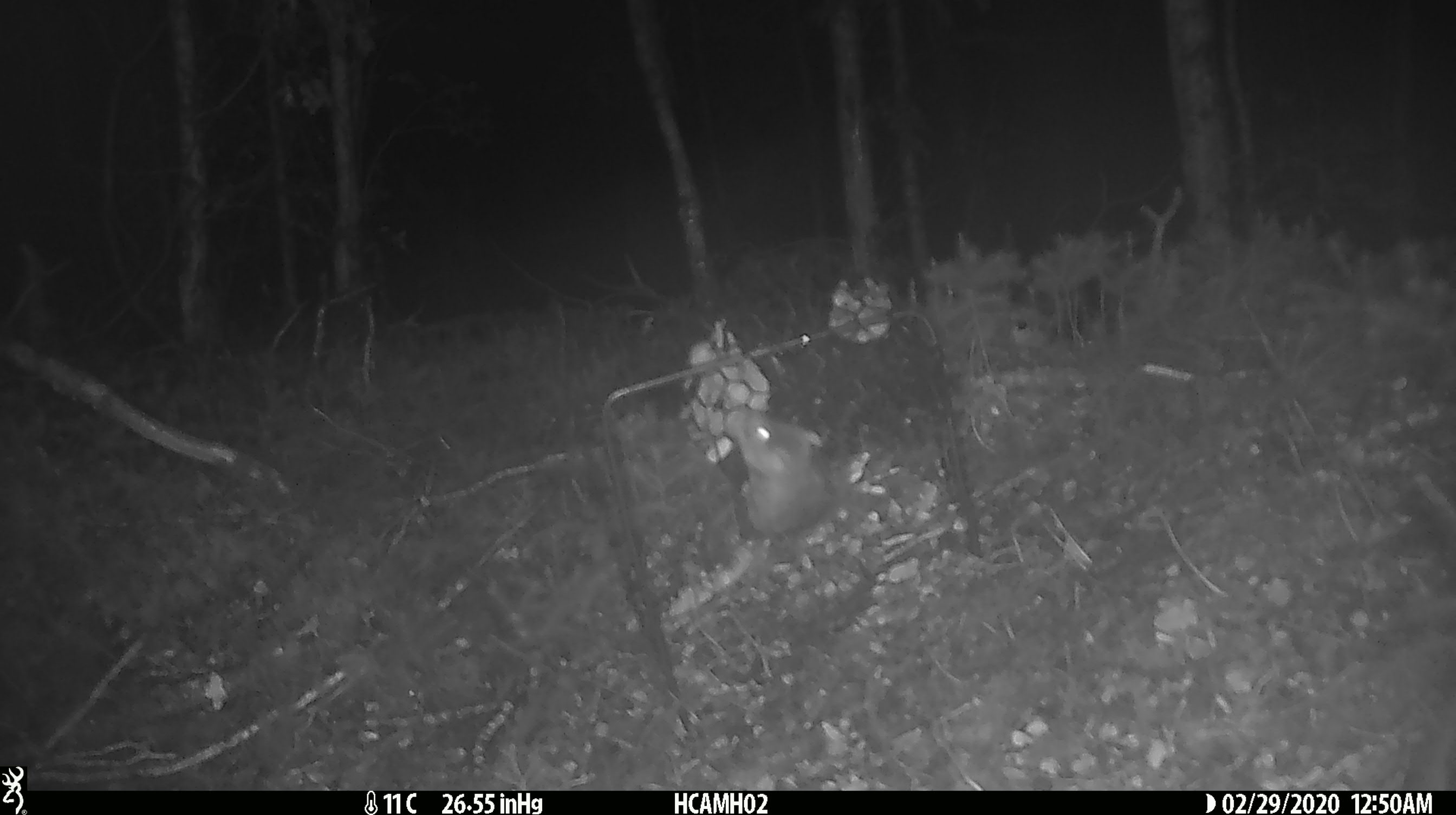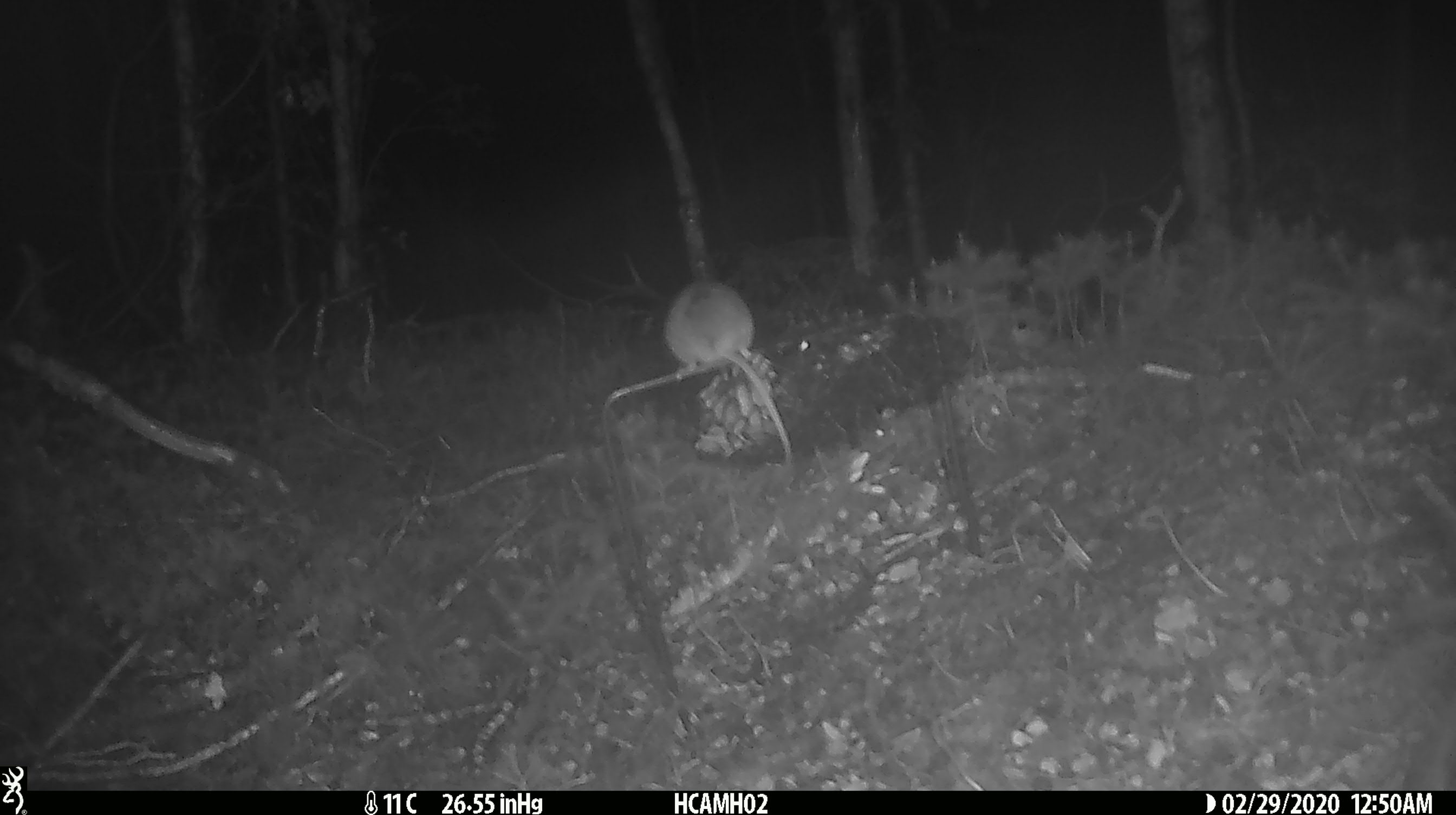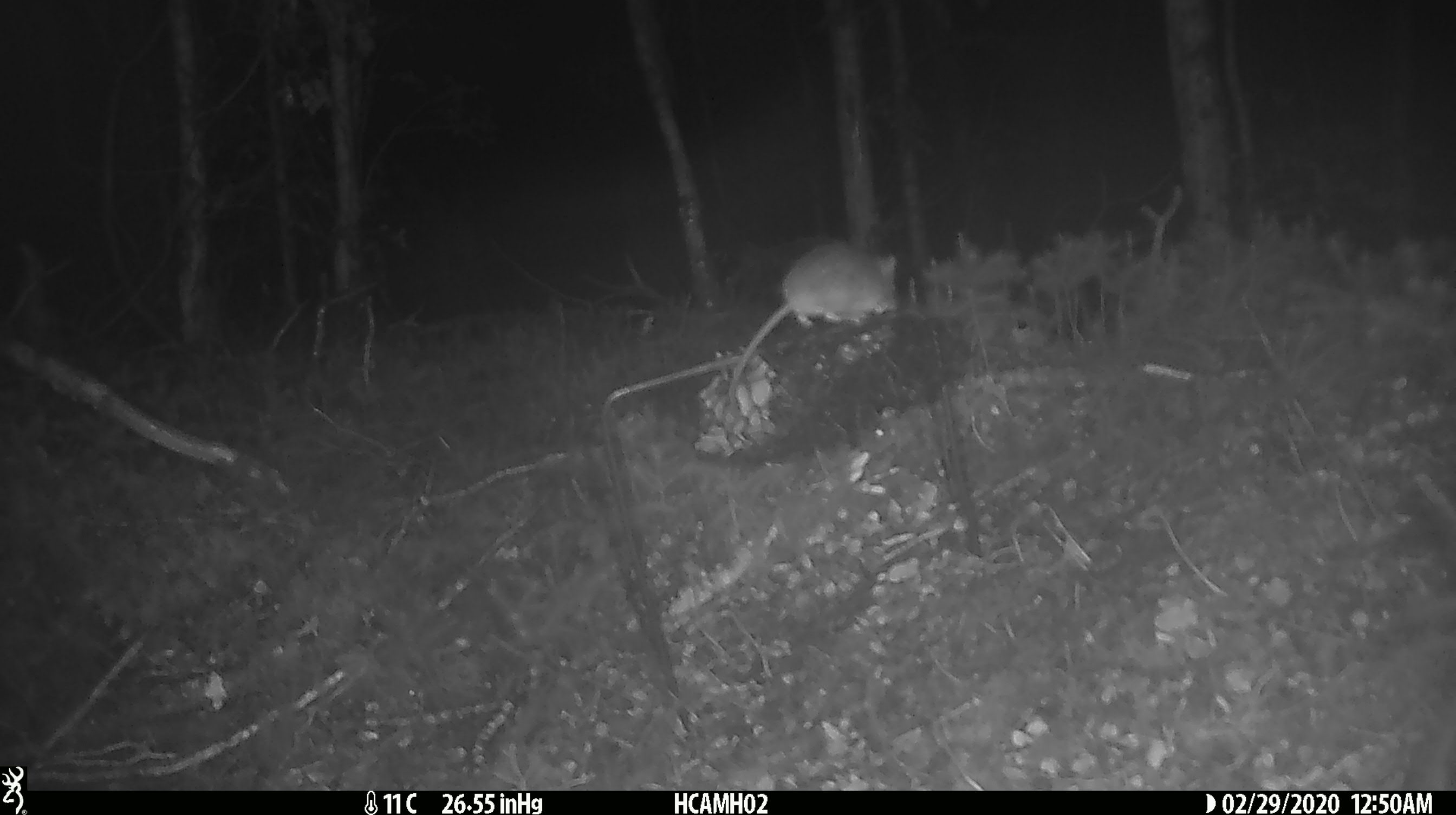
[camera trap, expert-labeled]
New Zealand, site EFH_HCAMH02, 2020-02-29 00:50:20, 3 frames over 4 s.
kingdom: Animalia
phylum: Chordata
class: Mammalia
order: Rodentia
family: Muridae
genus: Mus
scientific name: Mus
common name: mouse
Mouse (Mus).